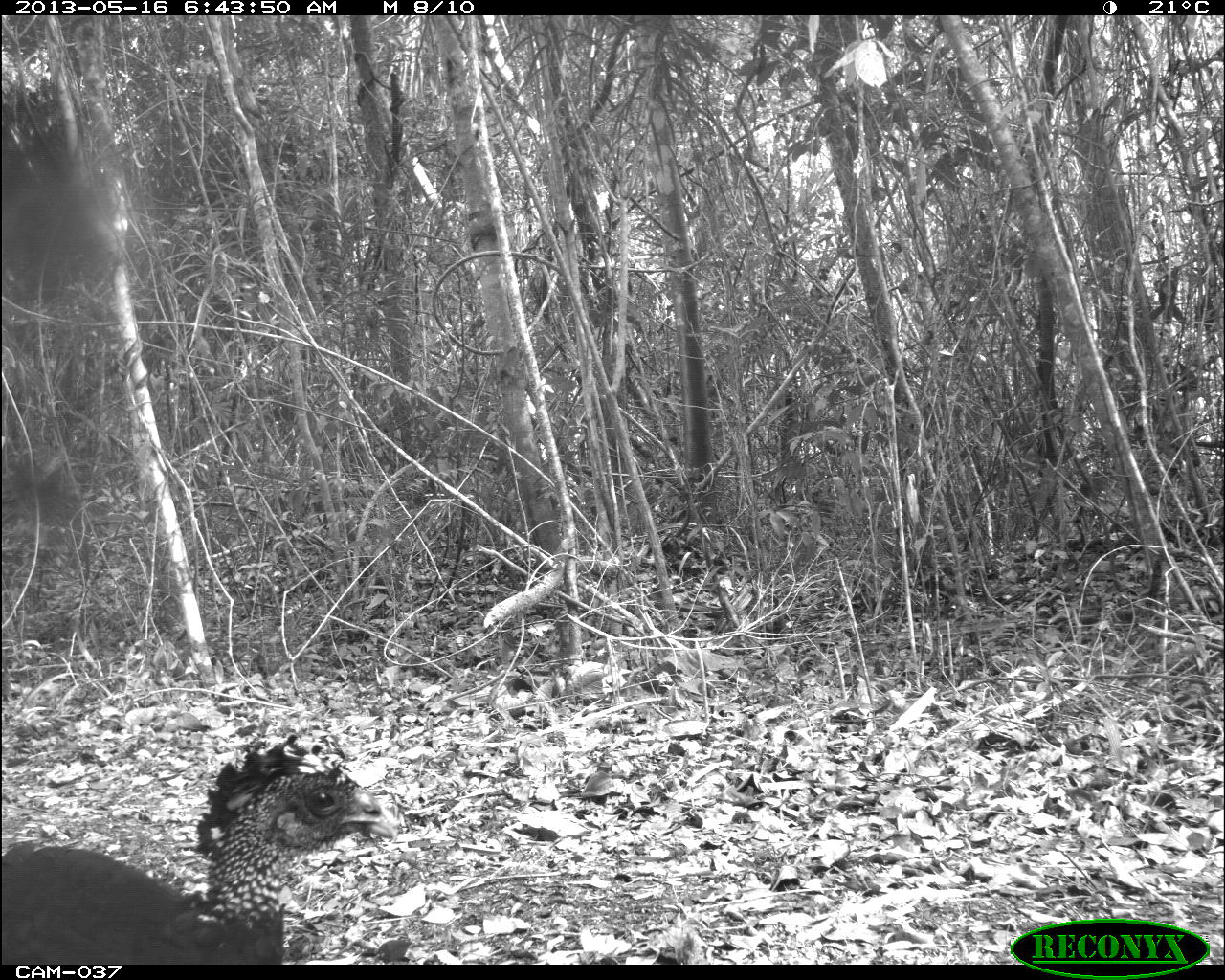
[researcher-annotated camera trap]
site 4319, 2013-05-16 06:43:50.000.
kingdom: Animalia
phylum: Chordata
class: Aves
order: Galliformes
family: Cracidae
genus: Crax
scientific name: Crax rubra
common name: great curassow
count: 1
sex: female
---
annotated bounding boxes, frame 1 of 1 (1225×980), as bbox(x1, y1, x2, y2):
crax rubra: bbox(0, 732, 399, 964)